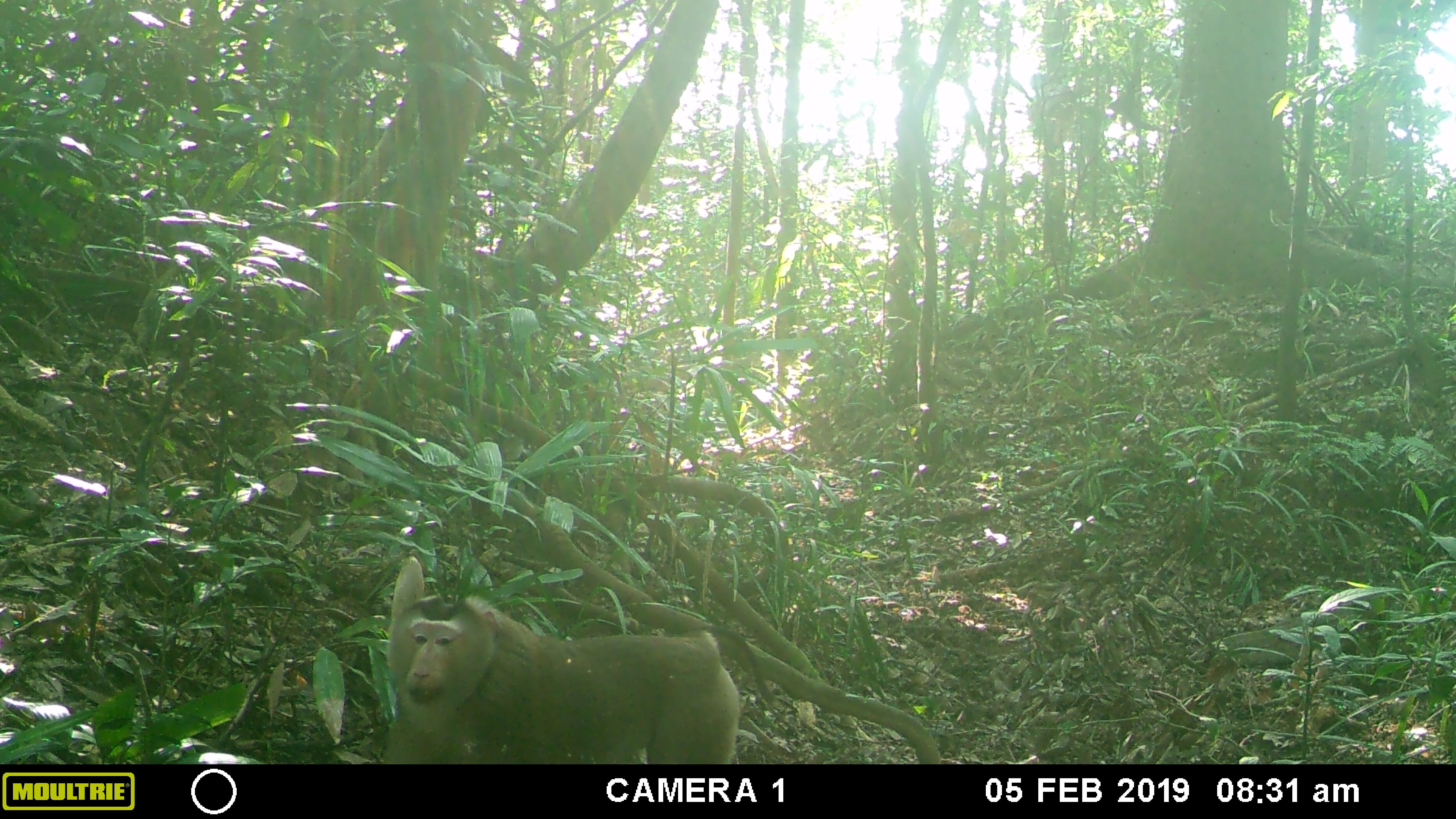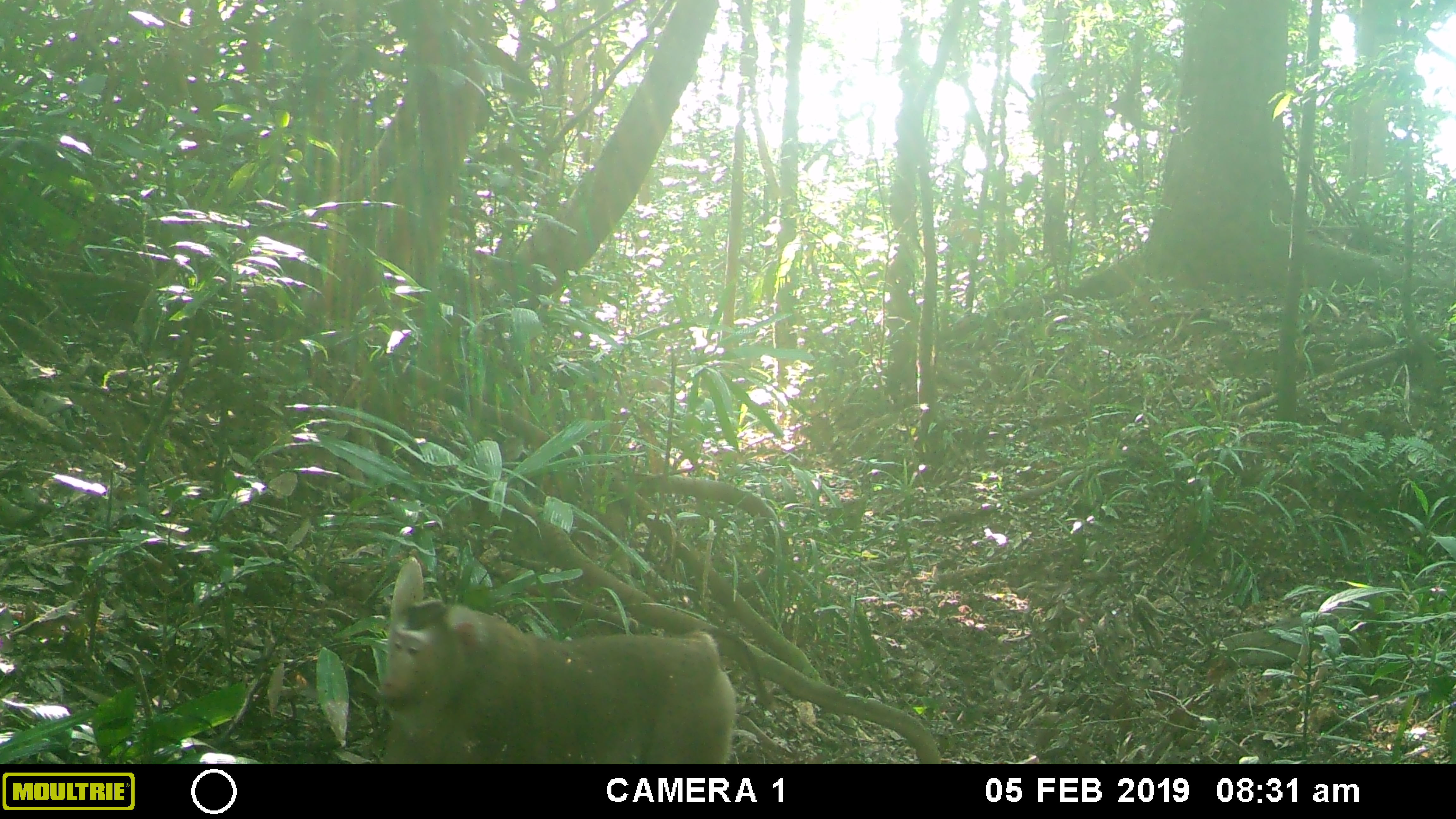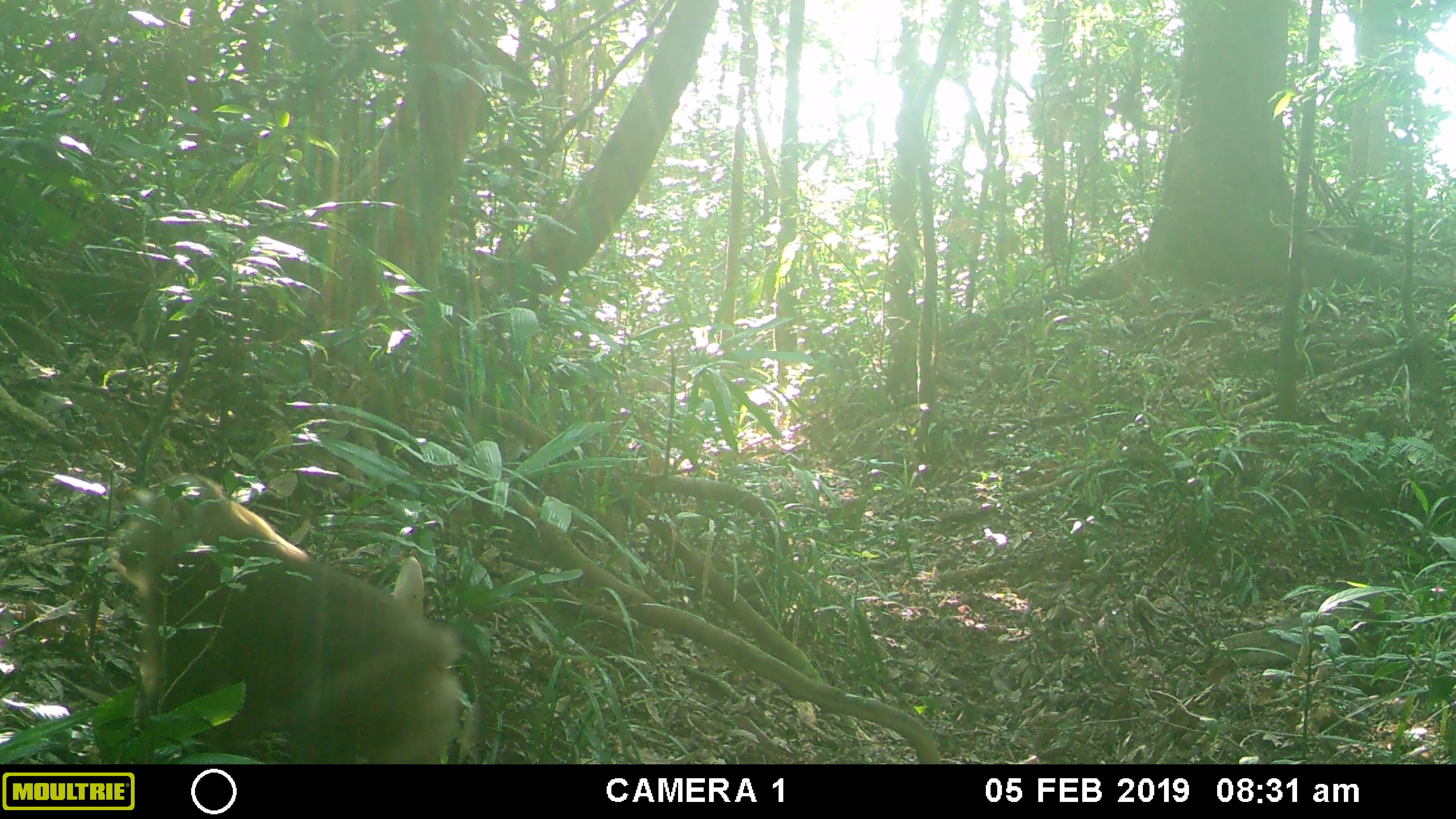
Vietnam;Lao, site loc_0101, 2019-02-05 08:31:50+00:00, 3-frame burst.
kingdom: Animalia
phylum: Chordata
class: Mammalia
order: Primates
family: Cercopithecidae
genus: Macaca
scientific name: Macaca nemestrina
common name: pig-tailed macaque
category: pig tailed macaque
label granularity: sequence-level